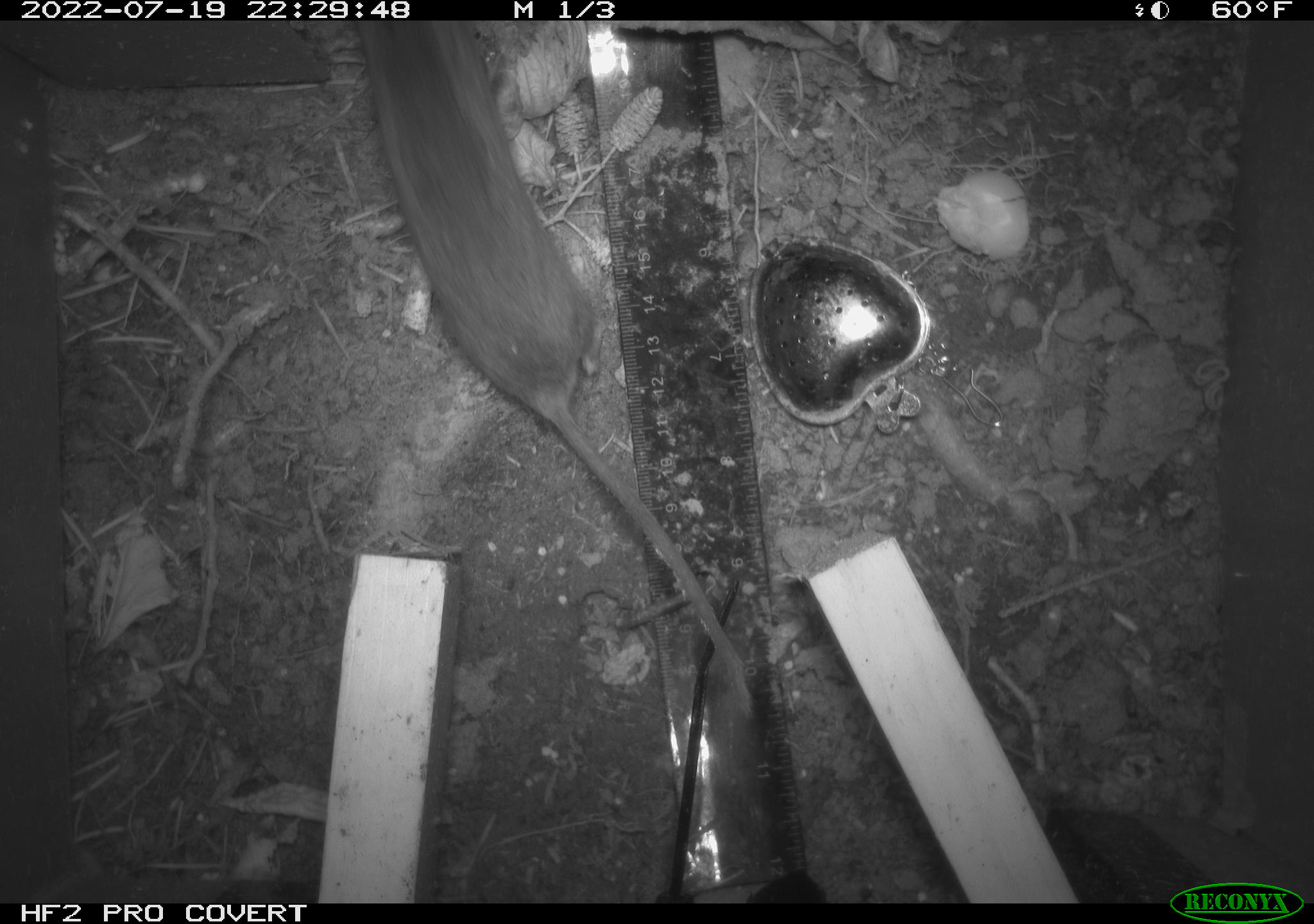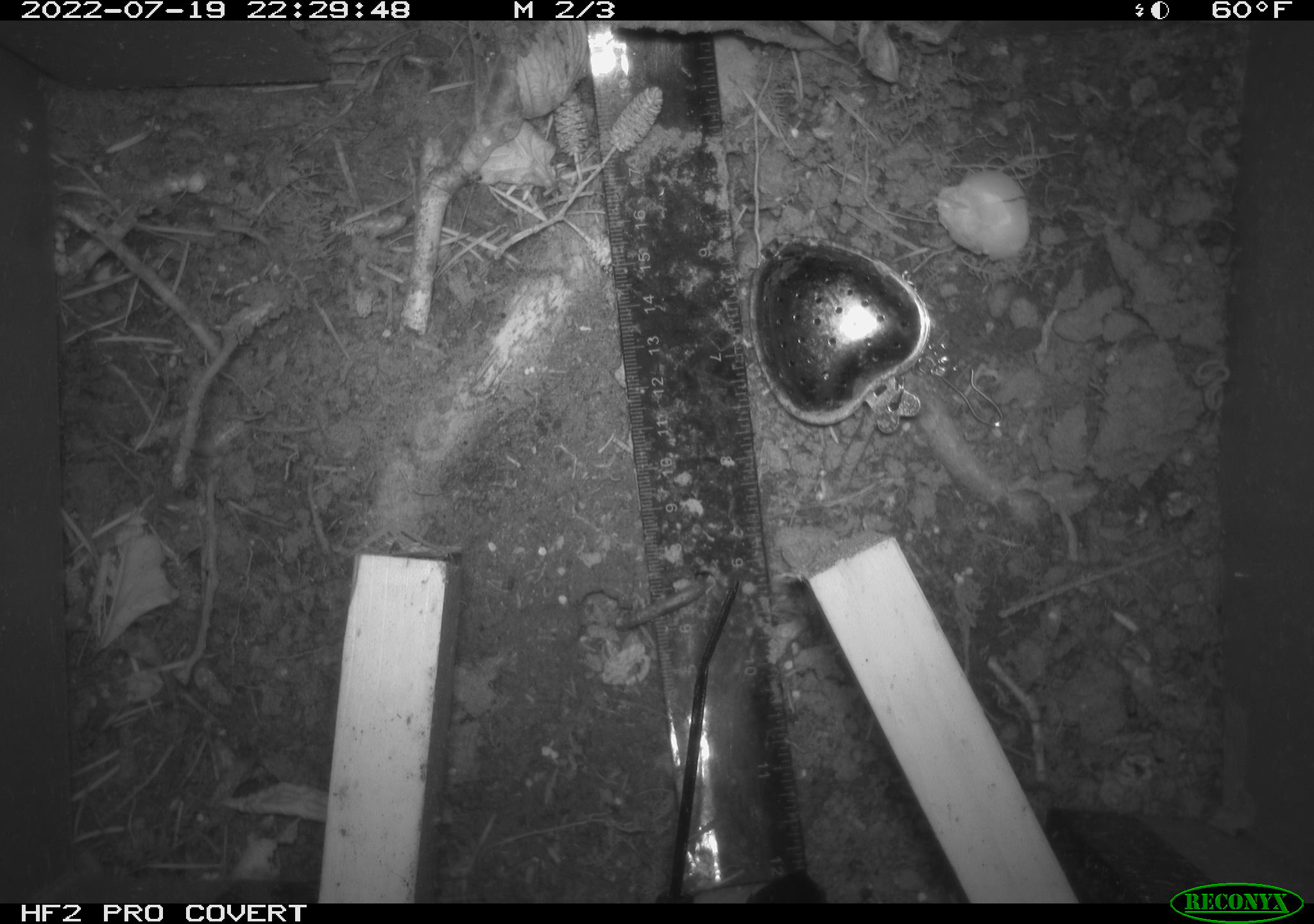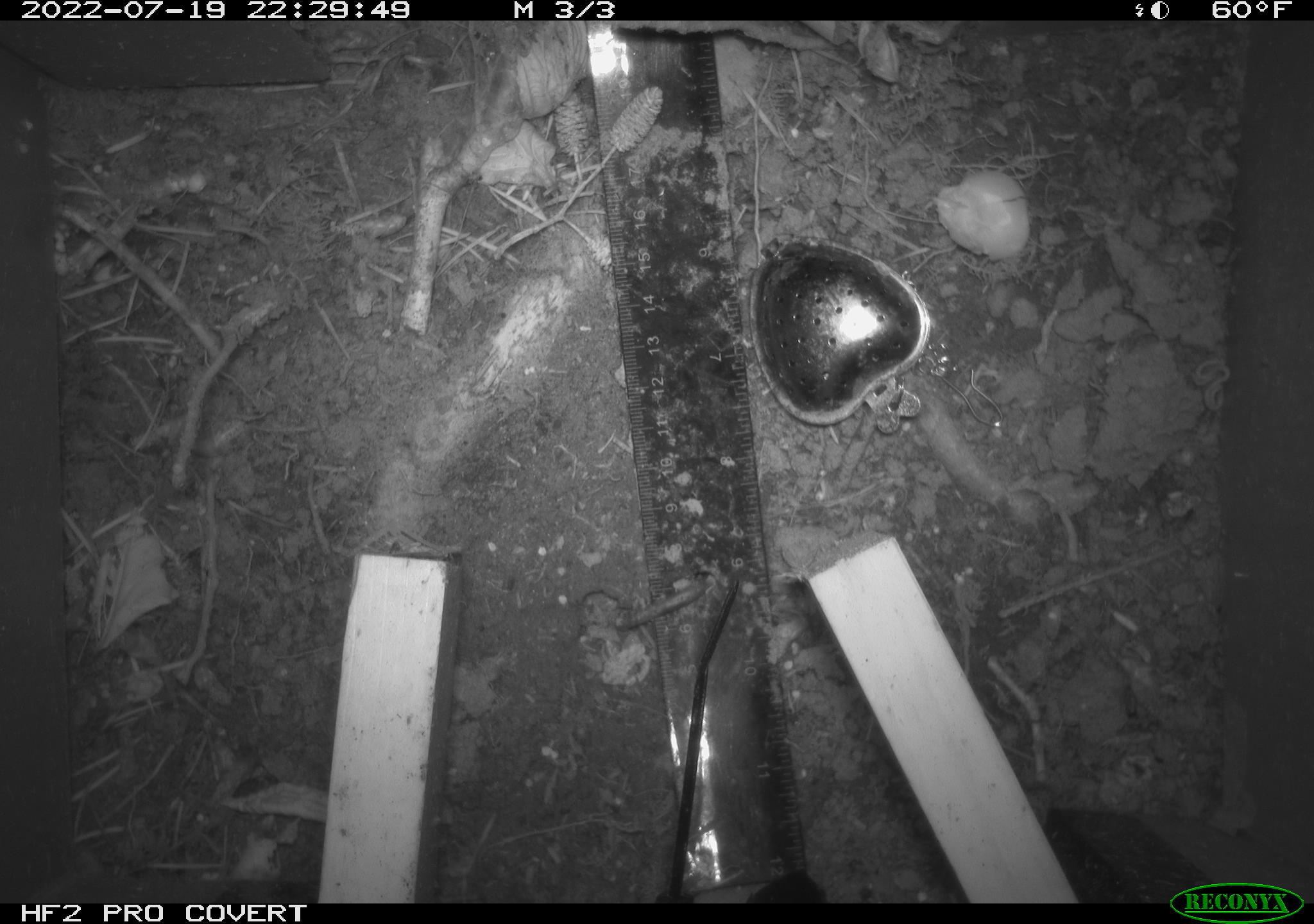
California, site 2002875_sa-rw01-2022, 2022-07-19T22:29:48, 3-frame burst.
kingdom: Animalia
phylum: Chordata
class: Mammalia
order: Rodentia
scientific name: Rodentia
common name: mouse species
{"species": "mouse species (Rodentia)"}